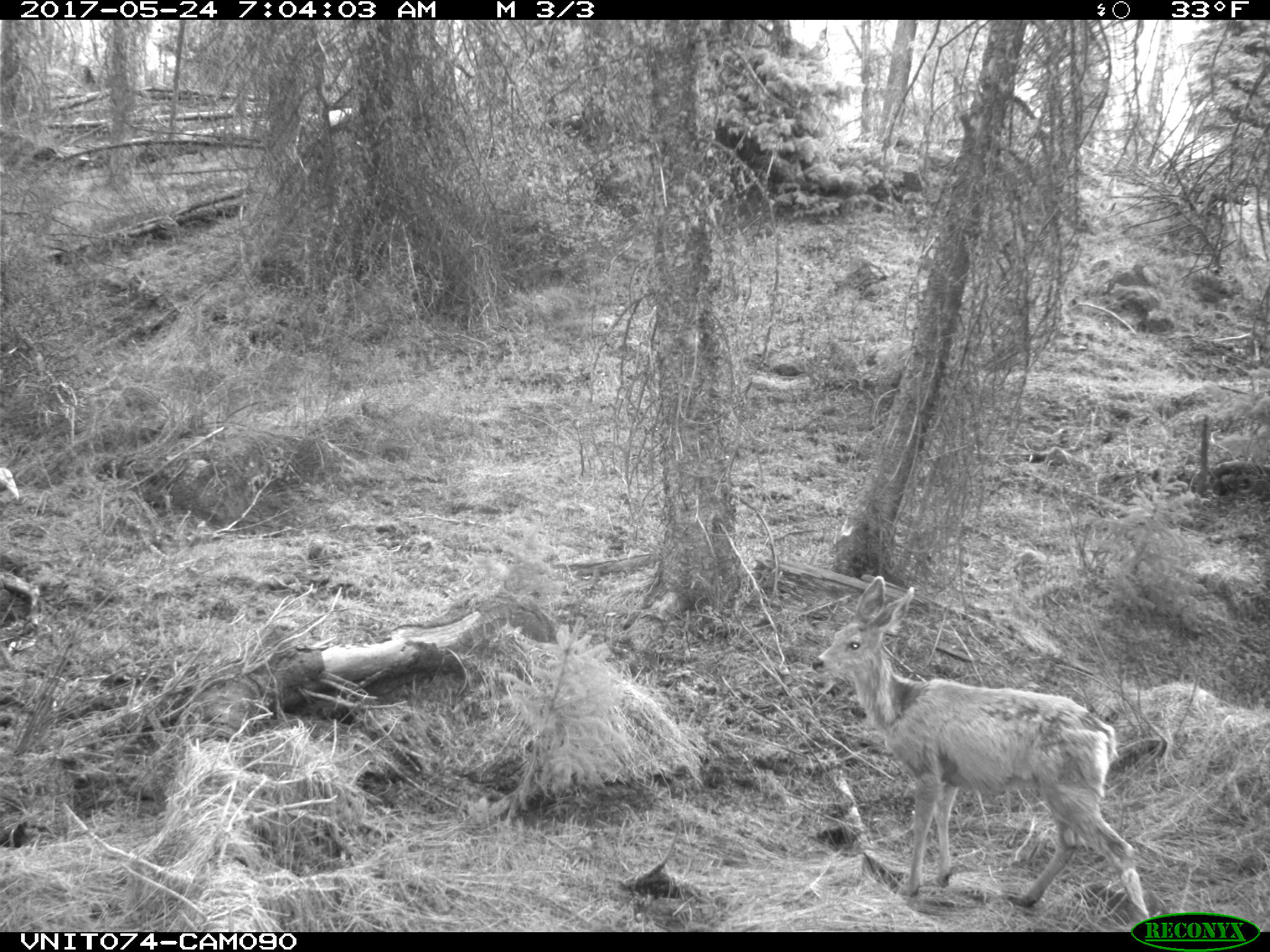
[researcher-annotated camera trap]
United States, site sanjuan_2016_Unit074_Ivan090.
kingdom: Animalia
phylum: Chordata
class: Mammalia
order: Artiodactyla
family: Cervidae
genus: Odocoileus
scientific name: Odocoileus hemionus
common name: mule deer